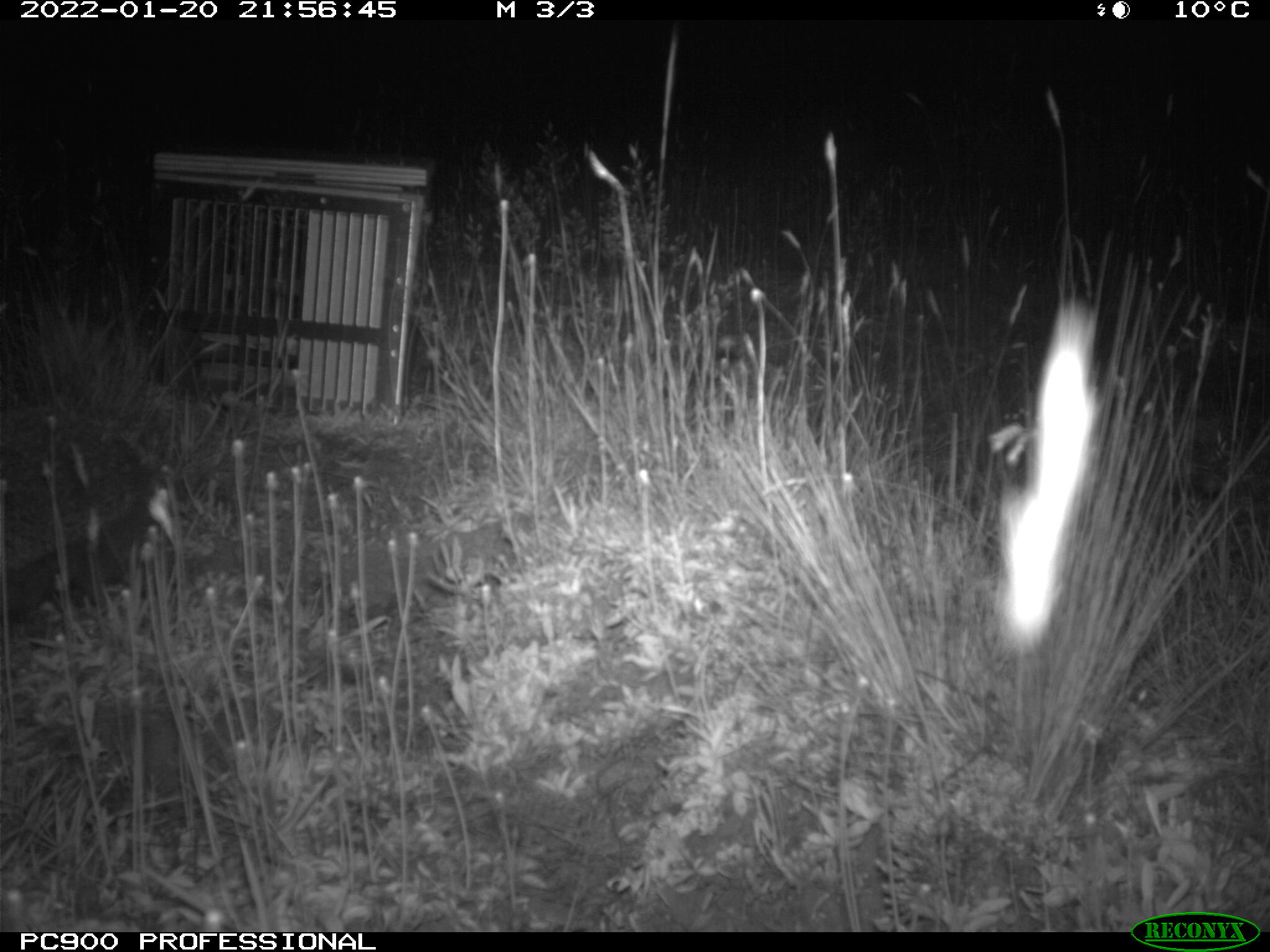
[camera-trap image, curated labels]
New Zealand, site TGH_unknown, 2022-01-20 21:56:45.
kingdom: Animalia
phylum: Chordata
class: Mammalia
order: Eulipotyphla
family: Erinaceidae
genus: Erinaceus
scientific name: Erinaceus europaeus europaeus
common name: european hedgehog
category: hedgehog